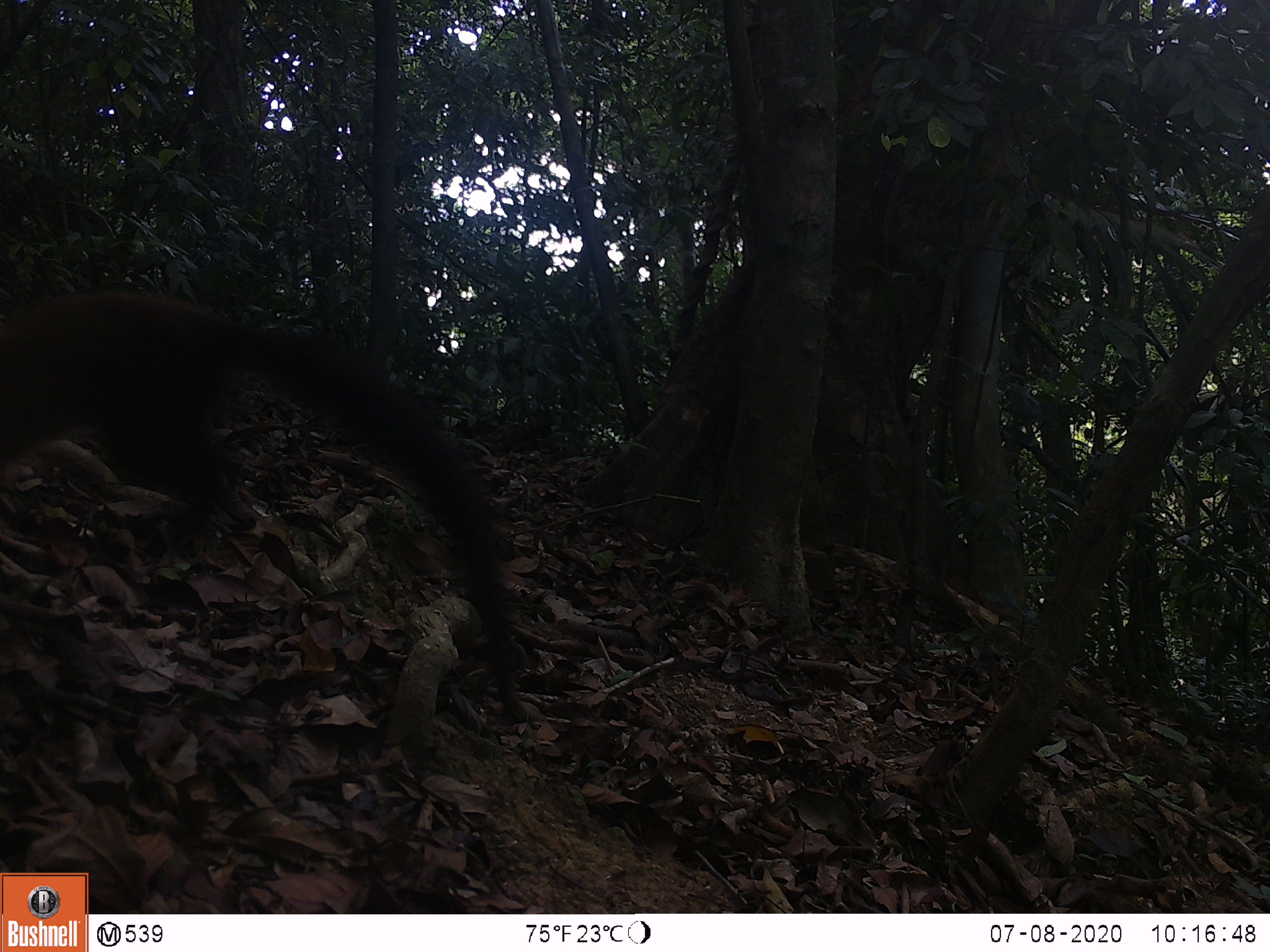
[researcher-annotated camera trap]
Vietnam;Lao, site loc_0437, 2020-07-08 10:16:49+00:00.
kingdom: Animalia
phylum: Chordata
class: Mammalia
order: Carnivora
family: Mustelidae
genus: Martes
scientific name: Martes flavigula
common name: yellow-throated marten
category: yellow throated marten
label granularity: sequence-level